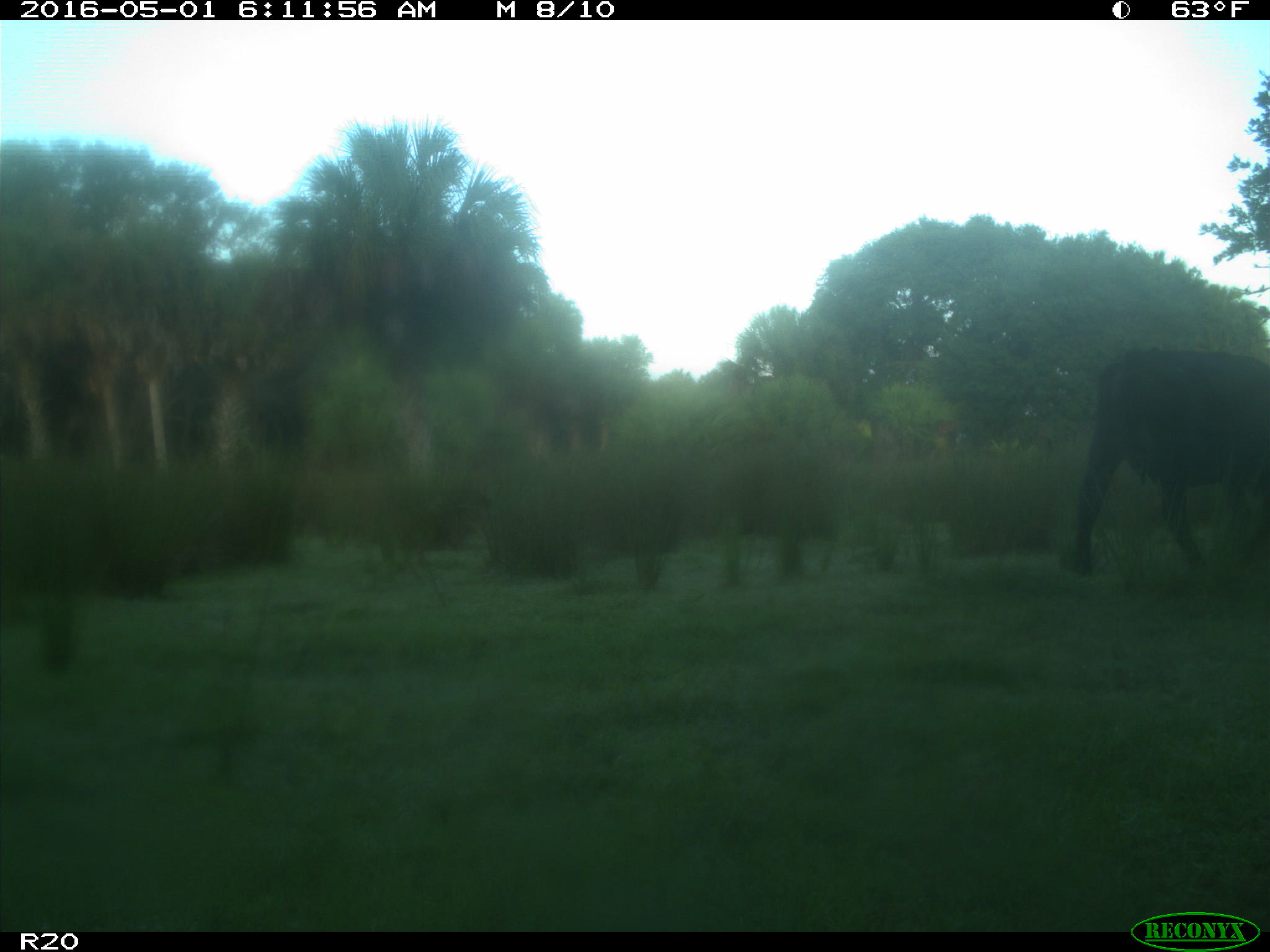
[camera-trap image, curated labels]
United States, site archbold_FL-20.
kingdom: Animalia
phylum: Chordata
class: Mammalia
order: Artiodactyla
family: Bovidae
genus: Bos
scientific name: Bos taurus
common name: domestic cow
Bos taurus (domestic cow).